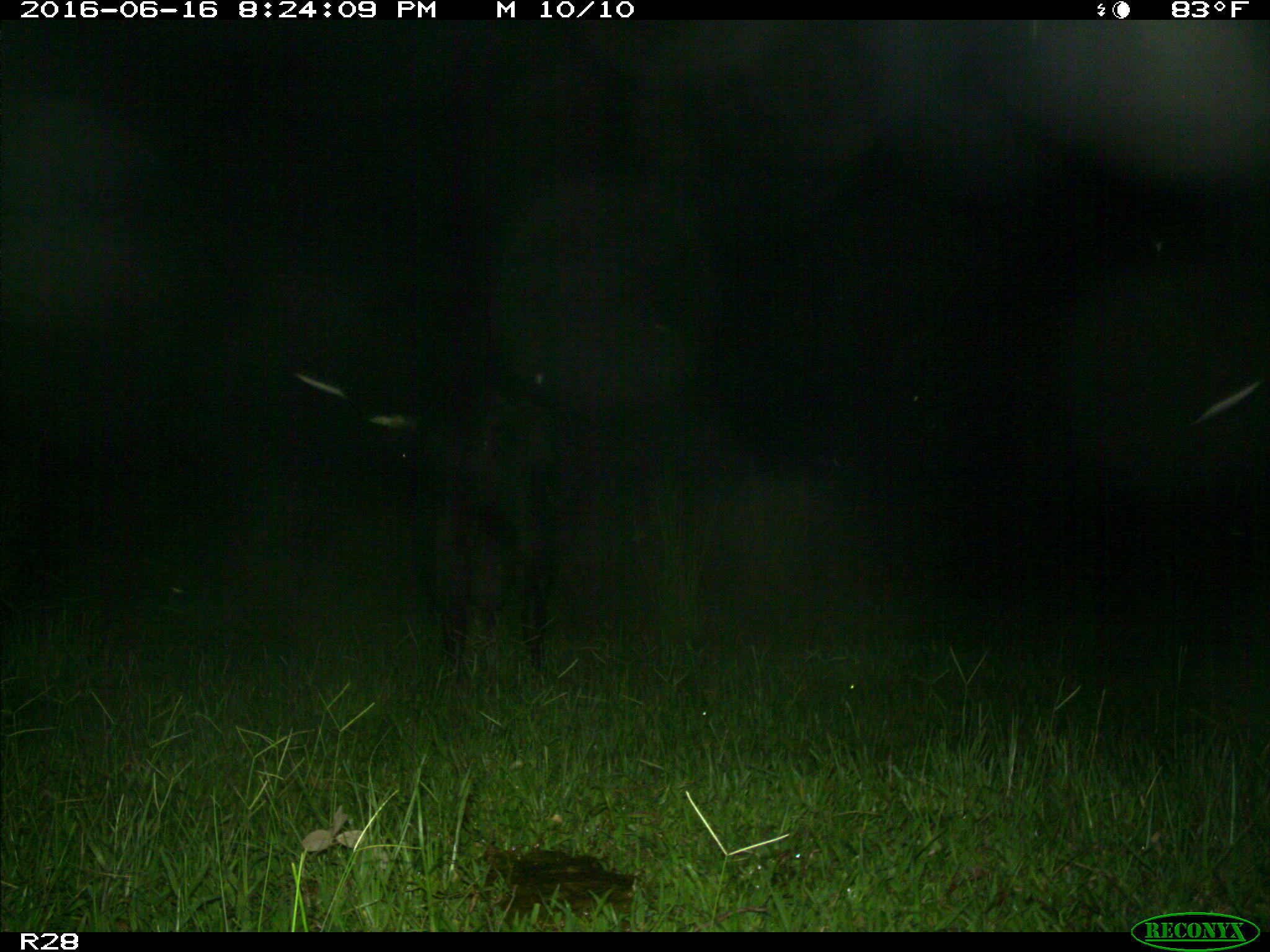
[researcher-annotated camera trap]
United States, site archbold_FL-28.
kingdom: Animalia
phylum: Chordata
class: Mammalia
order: Artiodactyla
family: Bovidae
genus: Bos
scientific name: Bos taurus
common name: domestic cow